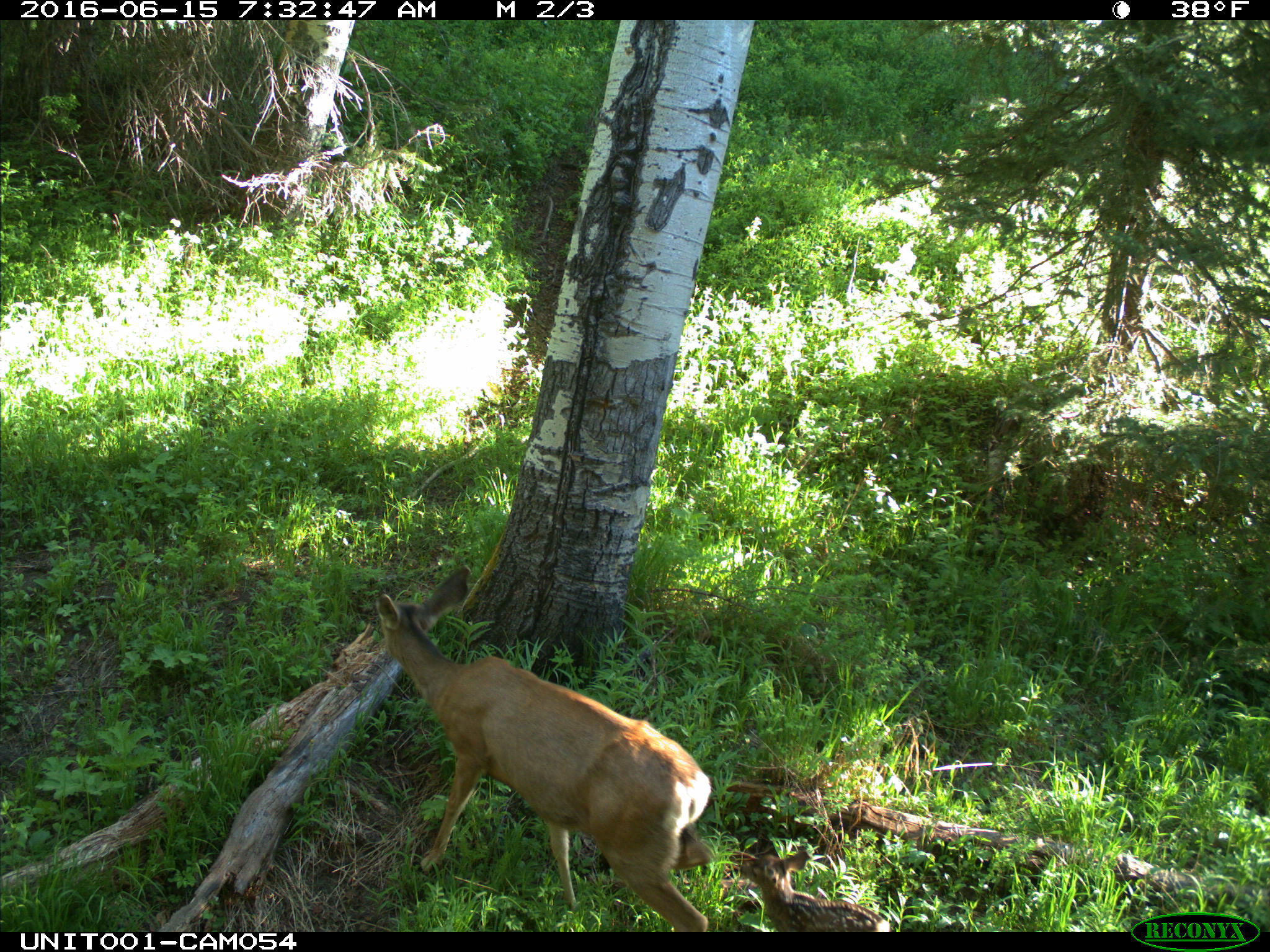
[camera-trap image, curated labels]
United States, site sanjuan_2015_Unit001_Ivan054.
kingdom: Animalia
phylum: Chordata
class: Mammalia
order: Artiodactyla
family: Cervidae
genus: Odocoileus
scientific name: Odocoileus hemionus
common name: mule deer